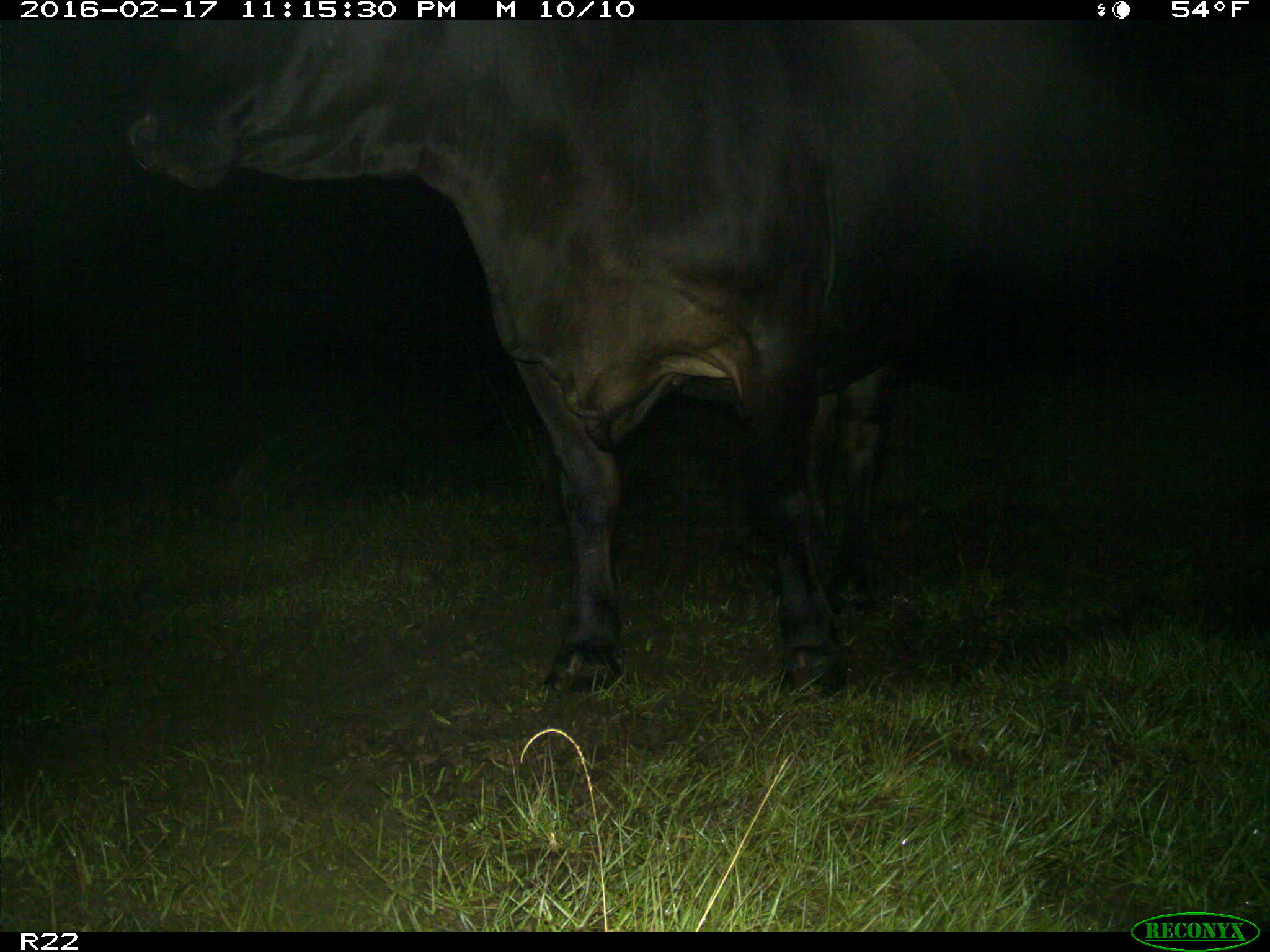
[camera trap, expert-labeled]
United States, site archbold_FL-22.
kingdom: Animalia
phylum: Chordata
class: Mammalia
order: Artiodactyla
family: Bovidae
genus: Bos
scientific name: Bos taurus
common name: domestic cow